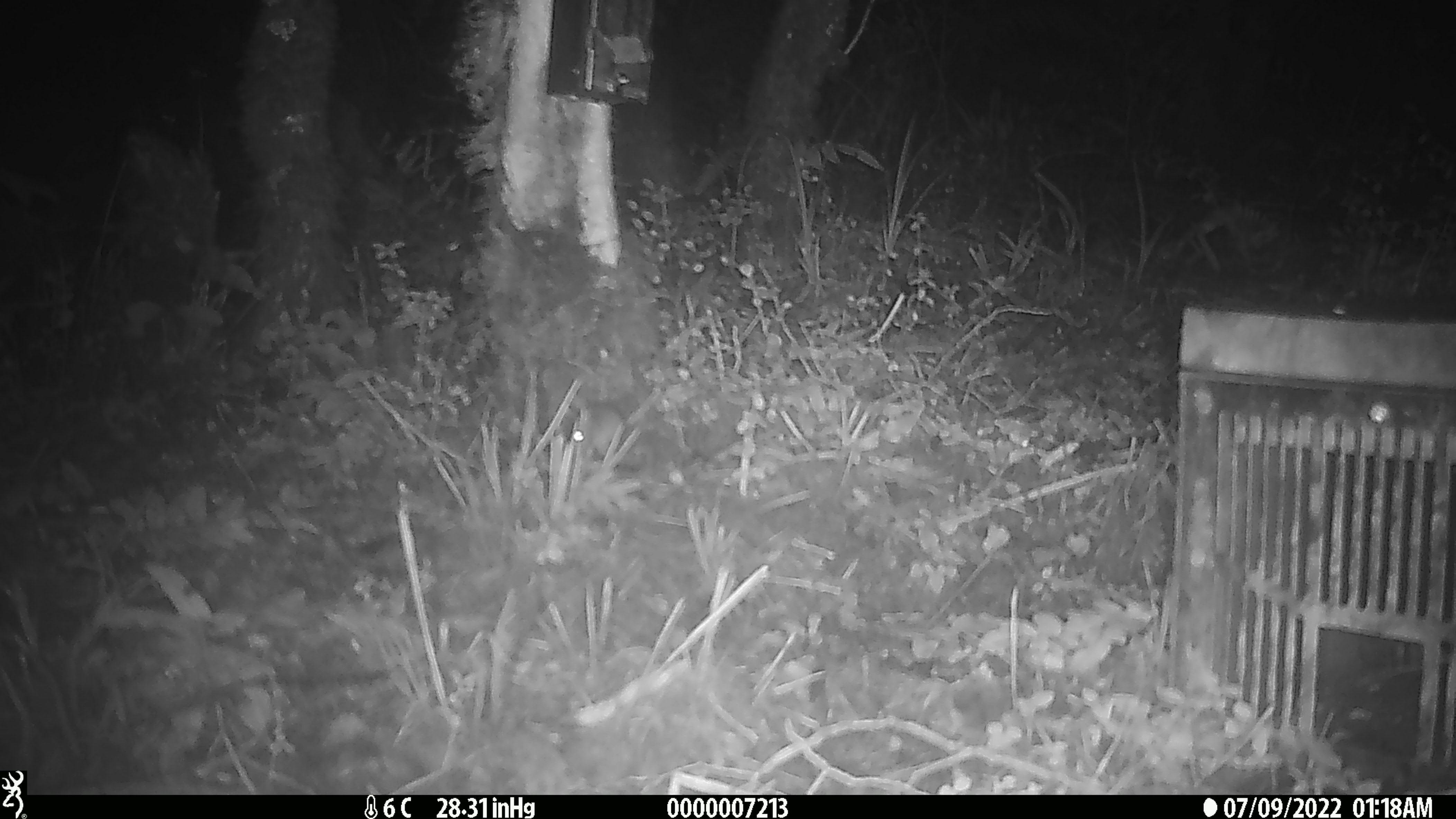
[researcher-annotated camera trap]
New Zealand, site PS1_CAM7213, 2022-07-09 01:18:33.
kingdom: Animalia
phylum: Chordata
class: Mammalia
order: Rodentia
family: Muridae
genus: Mus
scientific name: Mus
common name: mouse